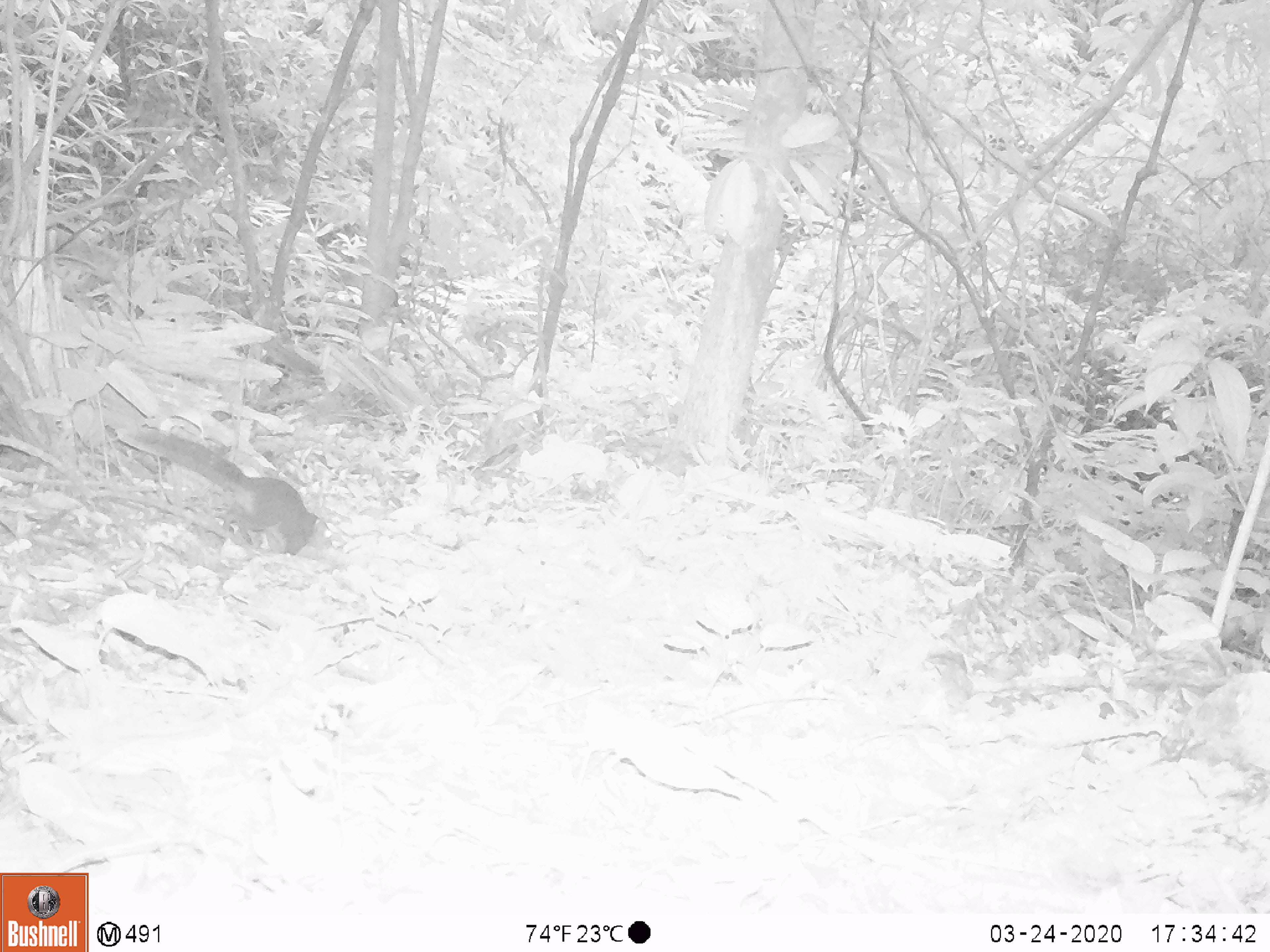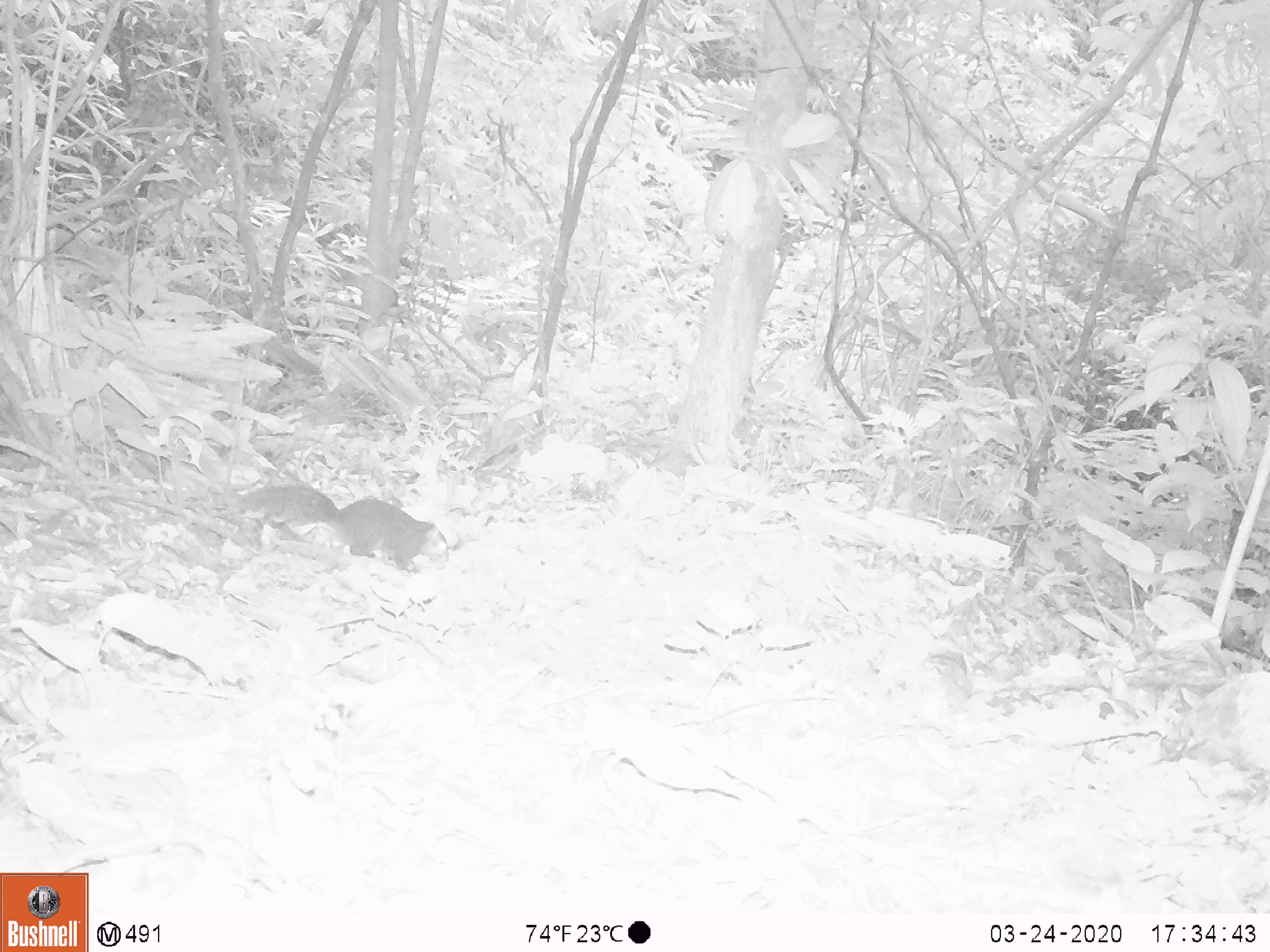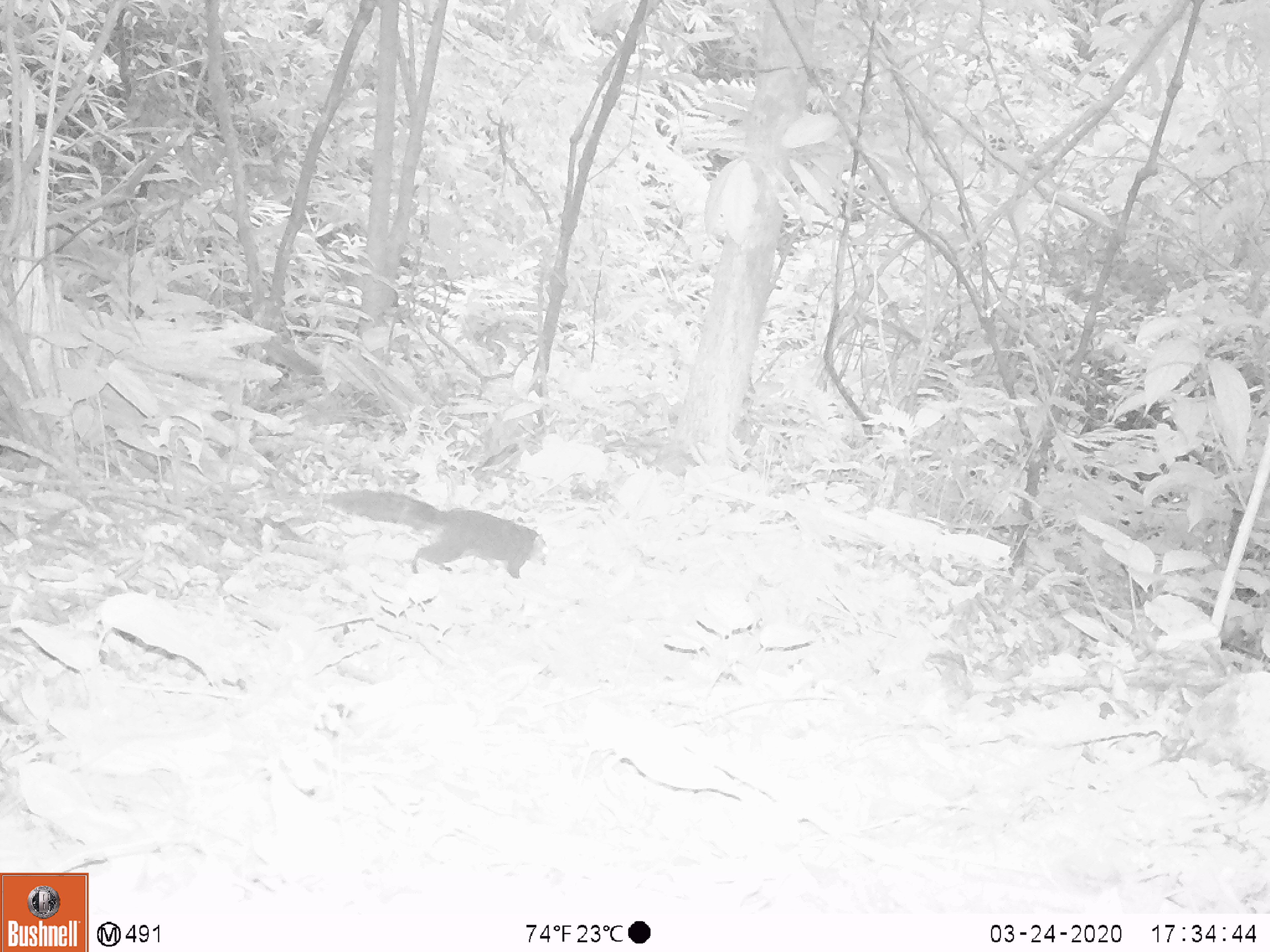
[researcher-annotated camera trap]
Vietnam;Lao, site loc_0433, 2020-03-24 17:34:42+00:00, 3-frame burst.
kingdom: Animalia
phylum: Chordata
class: Mammalia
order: Rodentia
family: Sciuridae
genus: Dremomys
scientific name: Dremomys rufigenis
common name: red-cheeked squirrel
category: red cheeked squirrel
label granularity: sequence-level